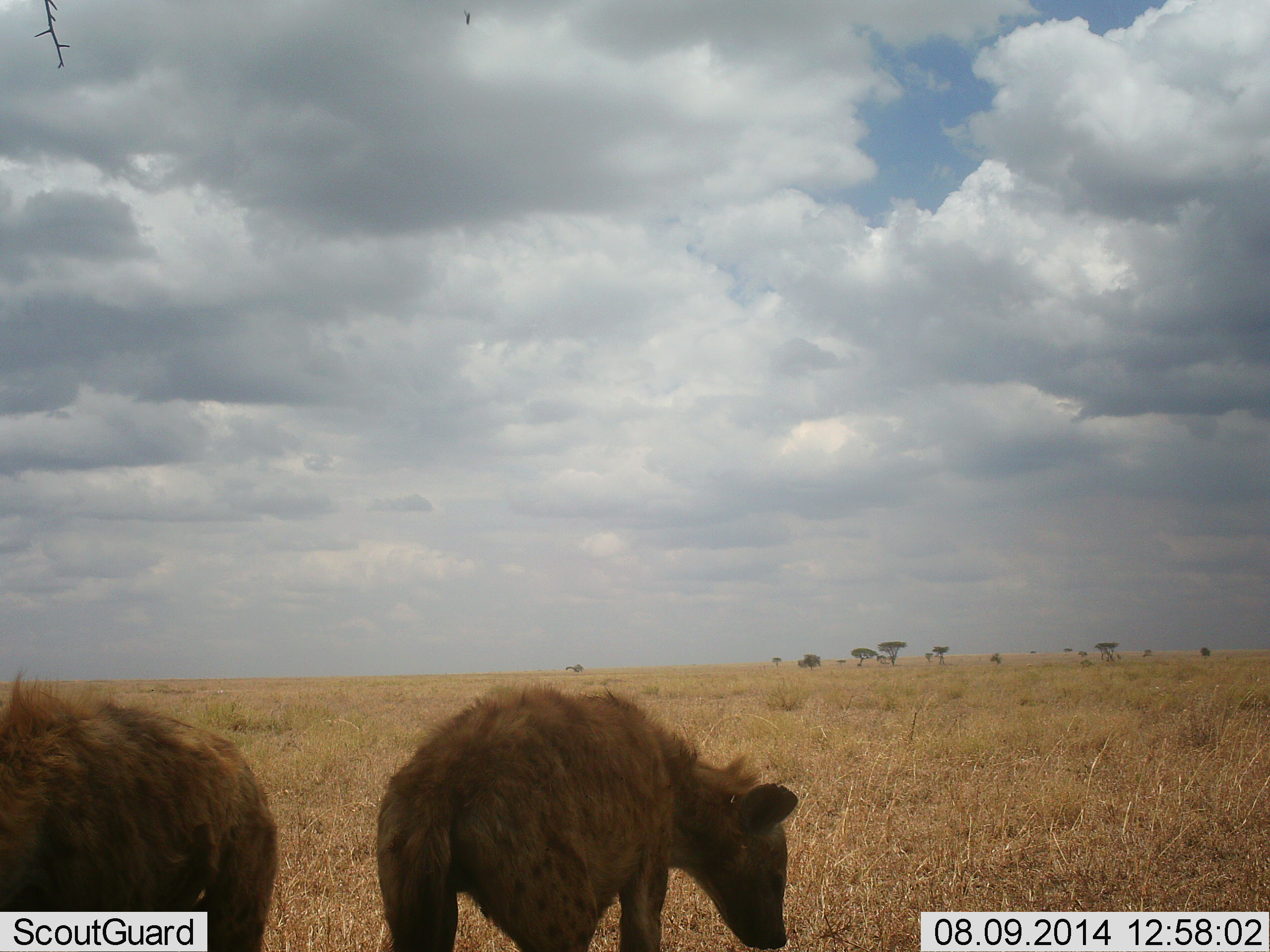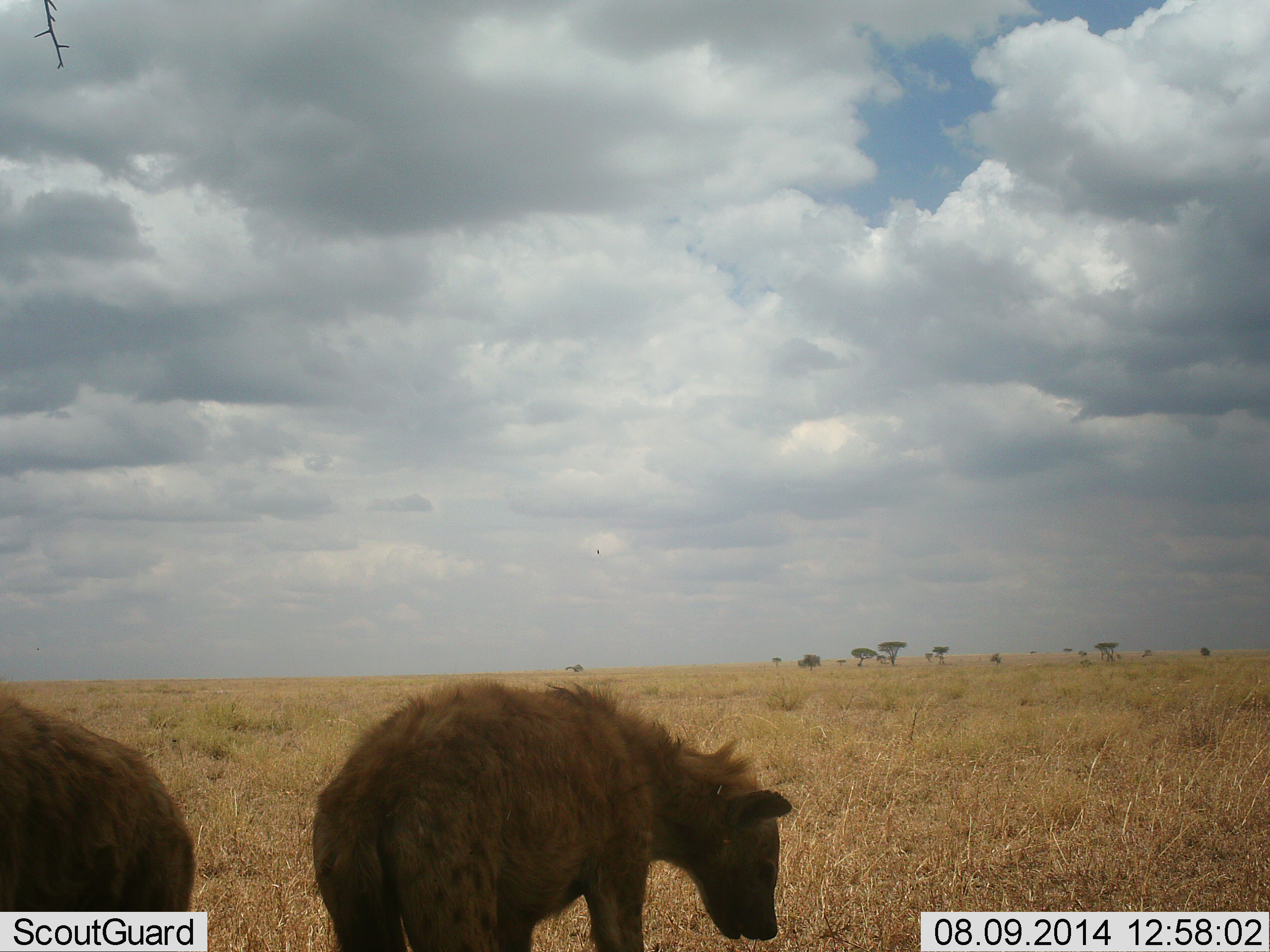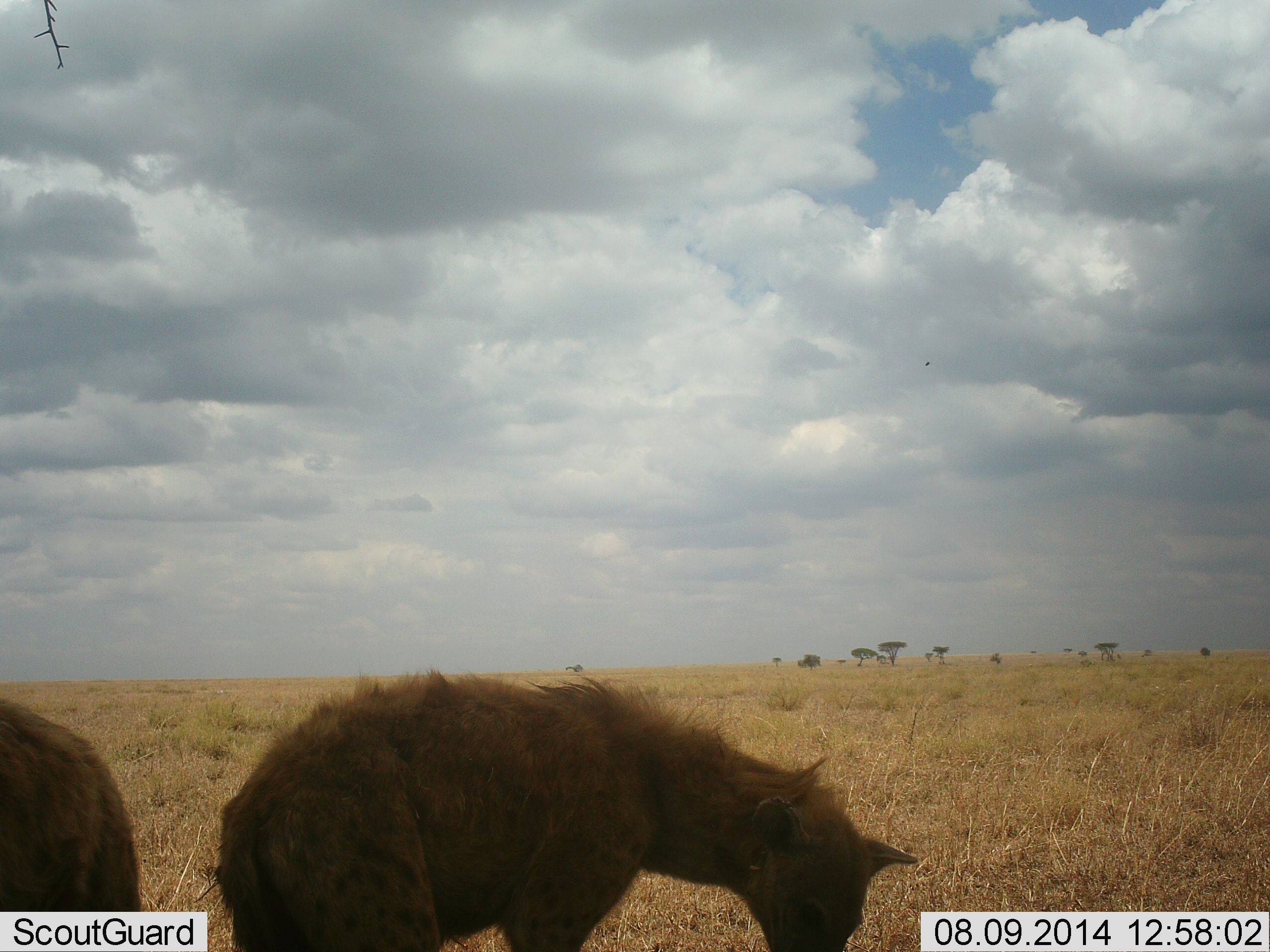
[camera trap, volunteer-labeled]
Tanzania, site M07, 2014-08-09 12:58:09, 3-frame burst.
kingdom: Animalia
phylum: Chordata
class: Mammalia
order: Carnivora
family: Hyaenidae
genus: Crocuta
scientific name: Crocuta crocuta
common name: spotted hyena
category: hyenaspotted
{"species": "hyenaspotted (spotted hyena) (Crocuta crocuta)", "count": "2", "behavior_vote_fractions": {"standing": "80%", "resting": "0%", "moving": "20%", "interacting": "0%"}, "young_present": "10%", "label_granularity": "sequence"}